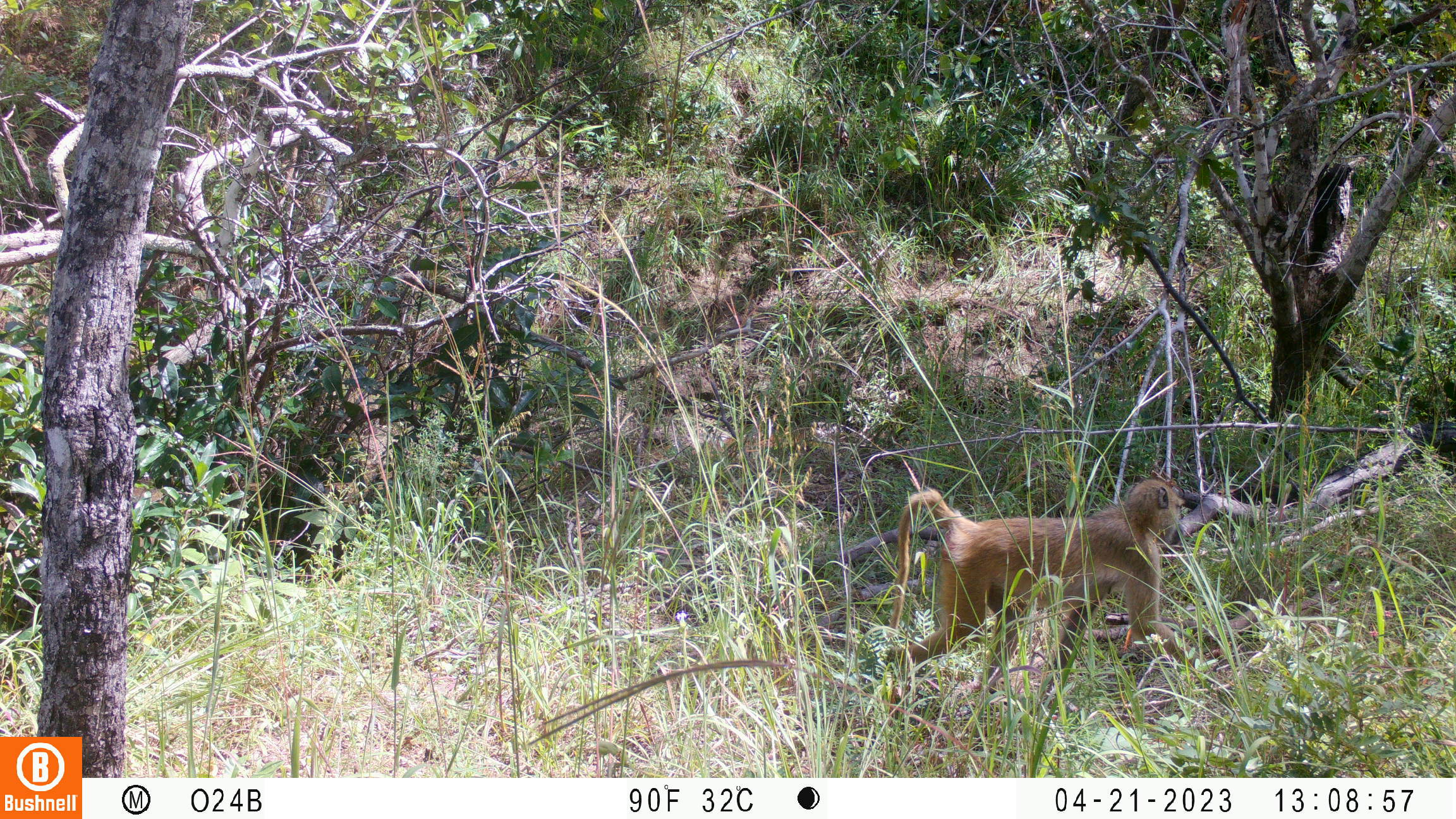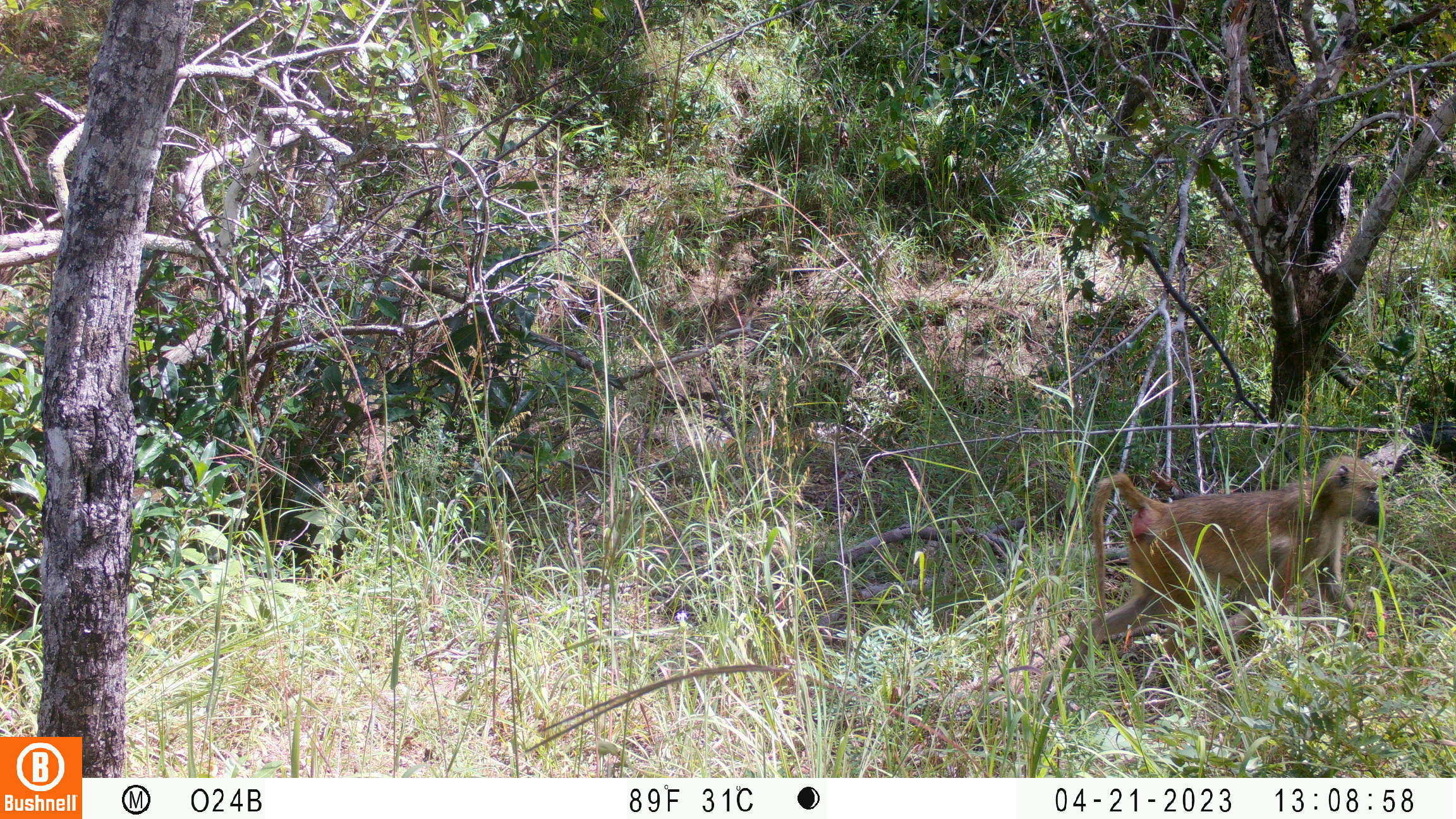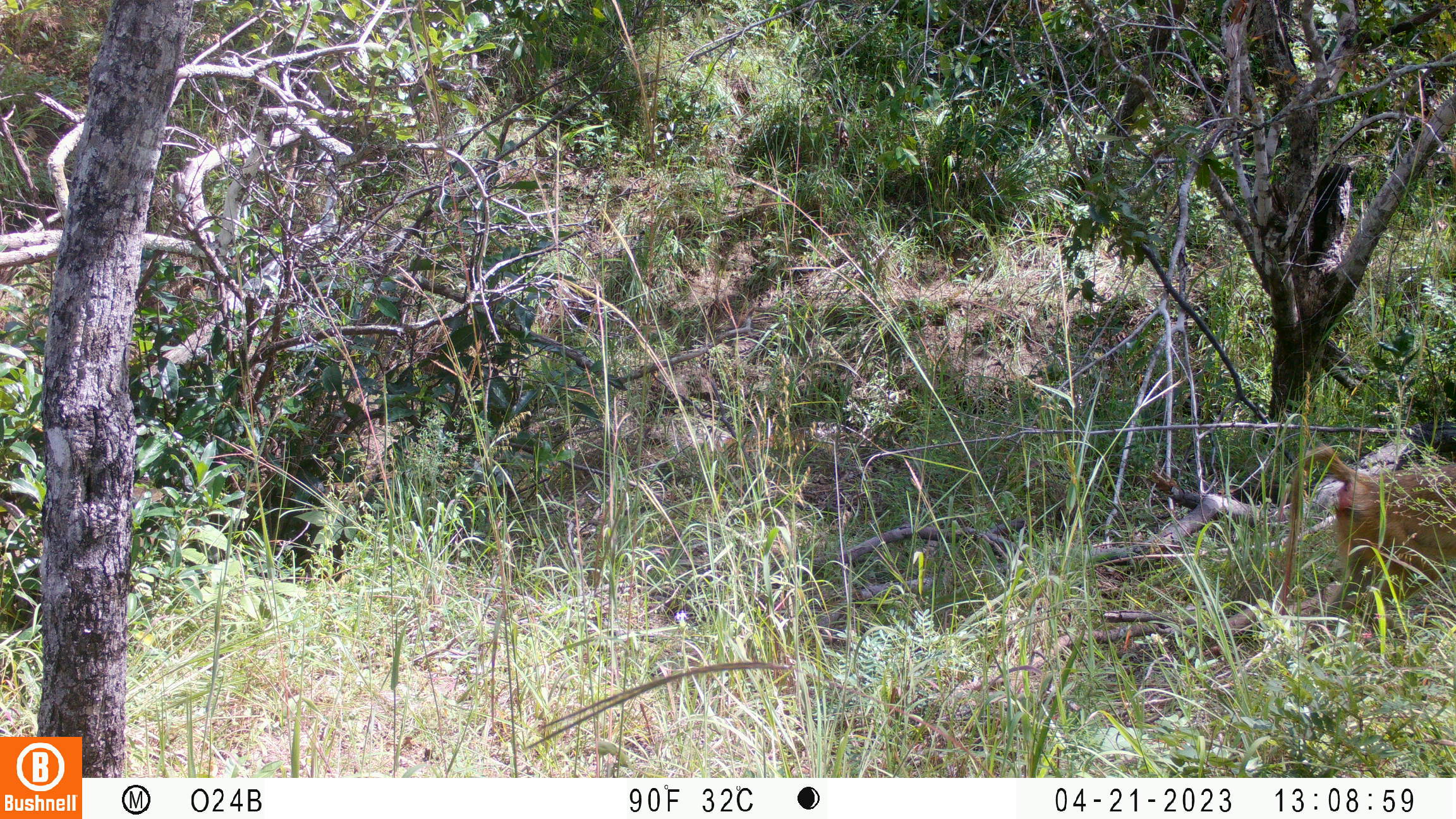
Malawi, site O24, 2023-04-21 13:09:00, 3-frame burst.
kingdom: Animalia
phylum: Chordata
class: Mammalia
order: Primates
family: Cercopithecidae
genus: Papio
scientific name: Papio cynocephalus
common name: yellow baboon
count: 1